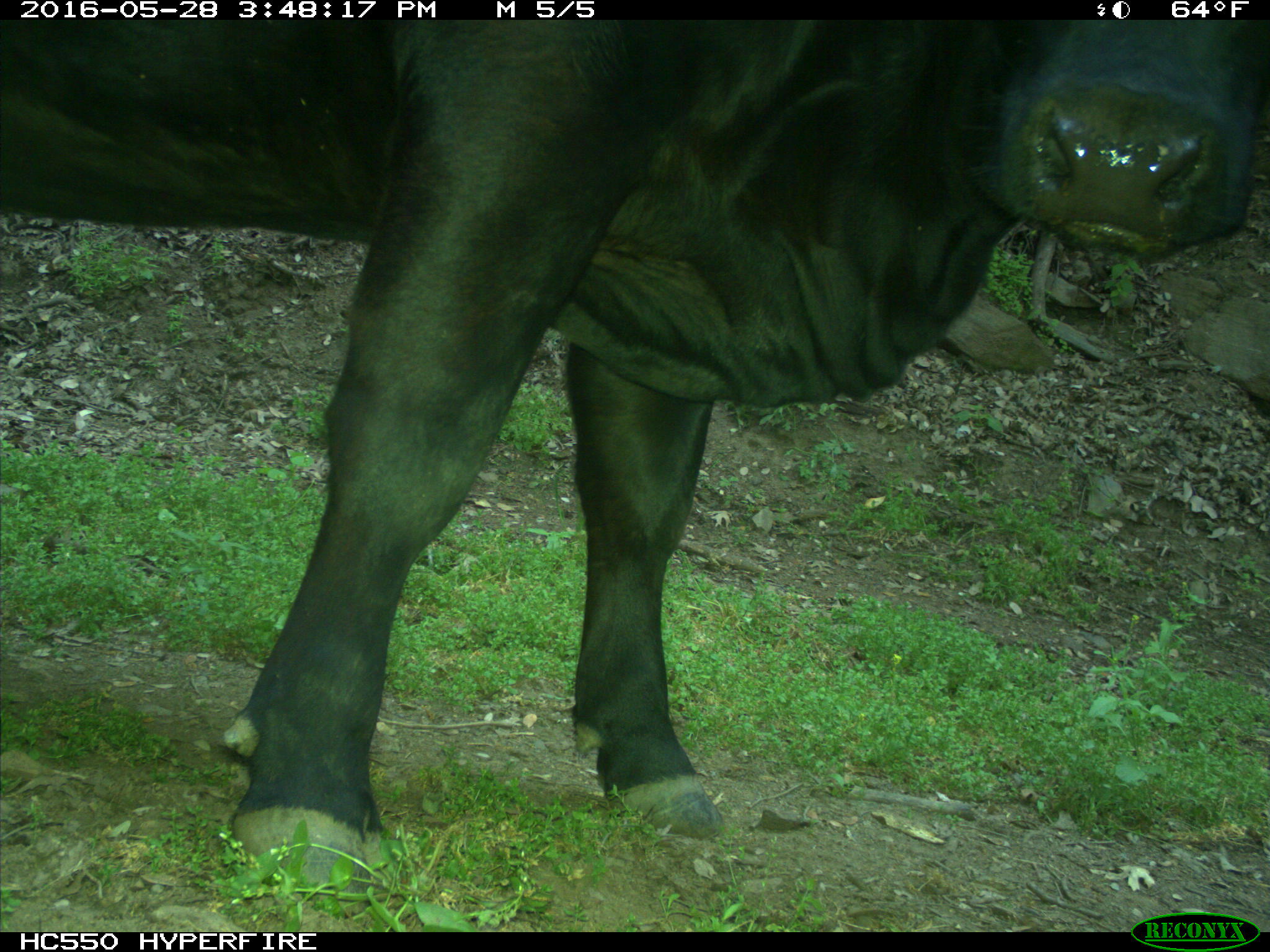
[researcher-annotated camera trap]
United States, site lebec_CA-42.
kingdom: Animalia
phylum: Chordata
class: Mammalia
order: Artiodactyla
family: Bovidae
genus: Bos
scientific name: Bos taurus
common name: domestic cow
Bos taurus (domestic cow).